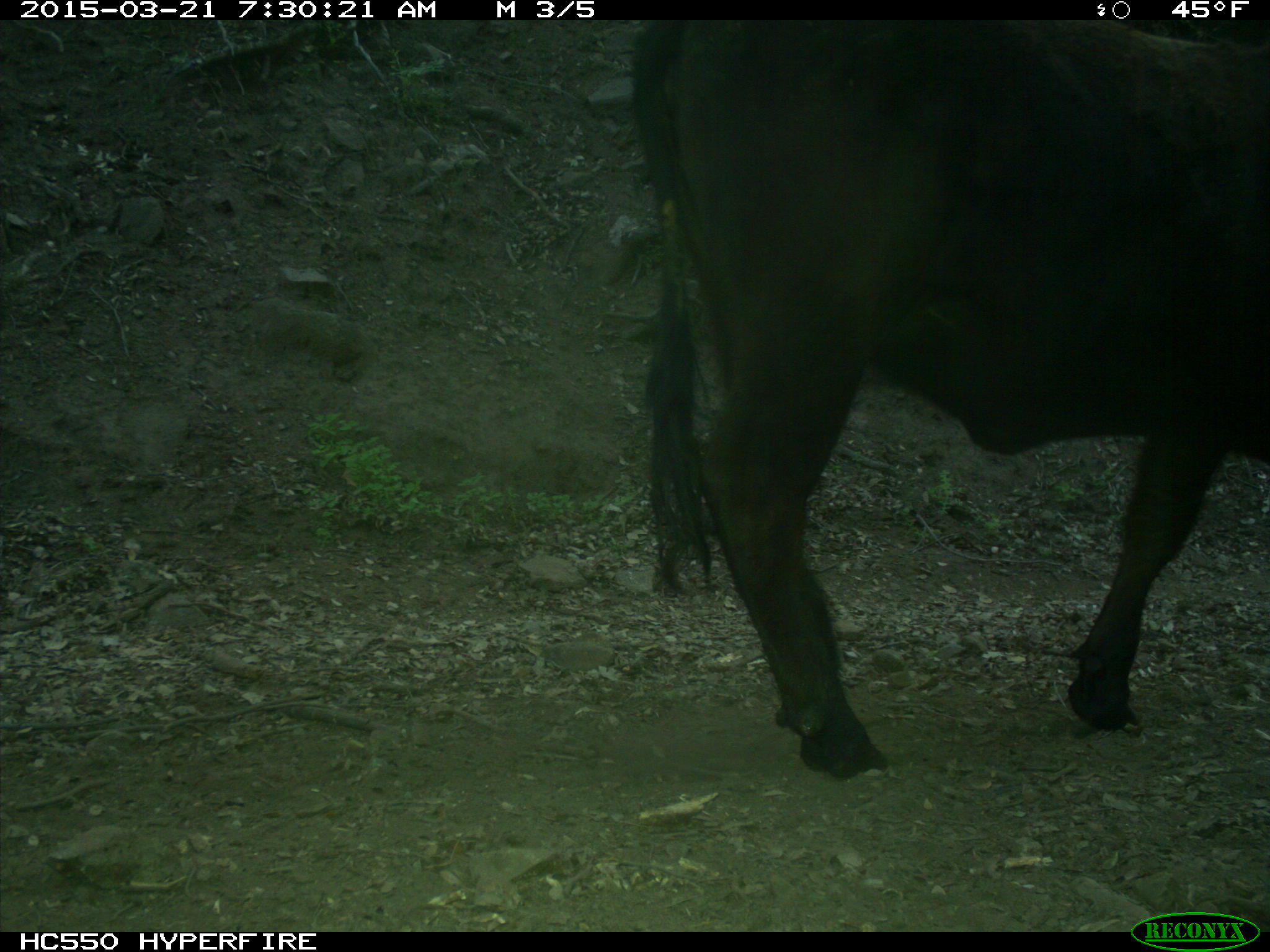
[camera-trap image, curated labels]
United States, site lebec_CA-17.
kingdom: Animalia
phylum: Chordata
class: Mammalia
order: Artiodactyla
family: Bovidae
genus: Bos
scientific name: Bos taurus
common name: domestic cow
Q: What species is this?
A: Bos taurus (domestic cow).